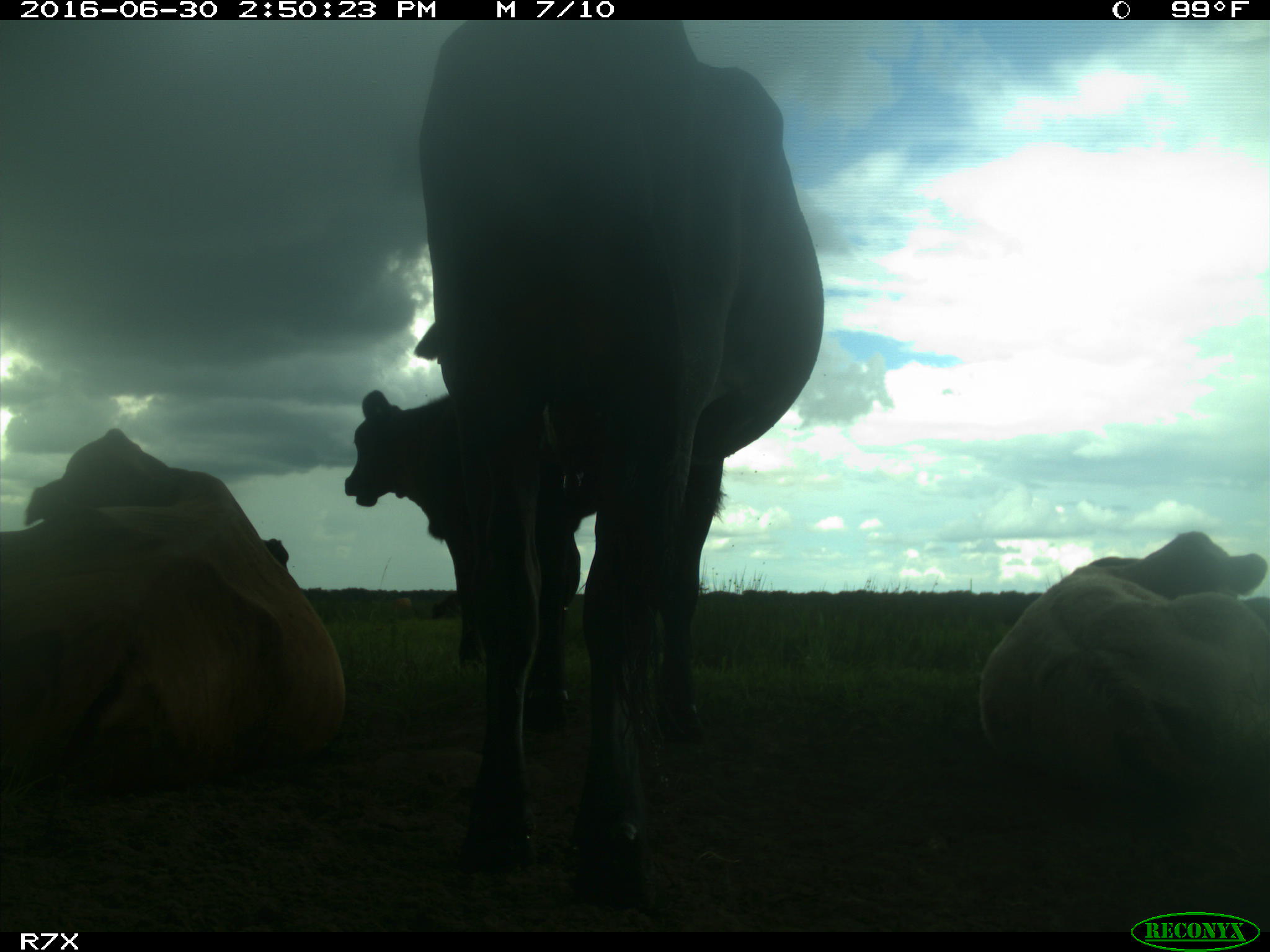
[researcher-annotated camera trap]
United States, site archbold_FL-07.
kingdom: Animalia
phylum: Chordata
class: Mammalia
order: Artiodactyla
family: Bovidae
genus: Bos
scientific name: Bos taurus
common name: domestic cow